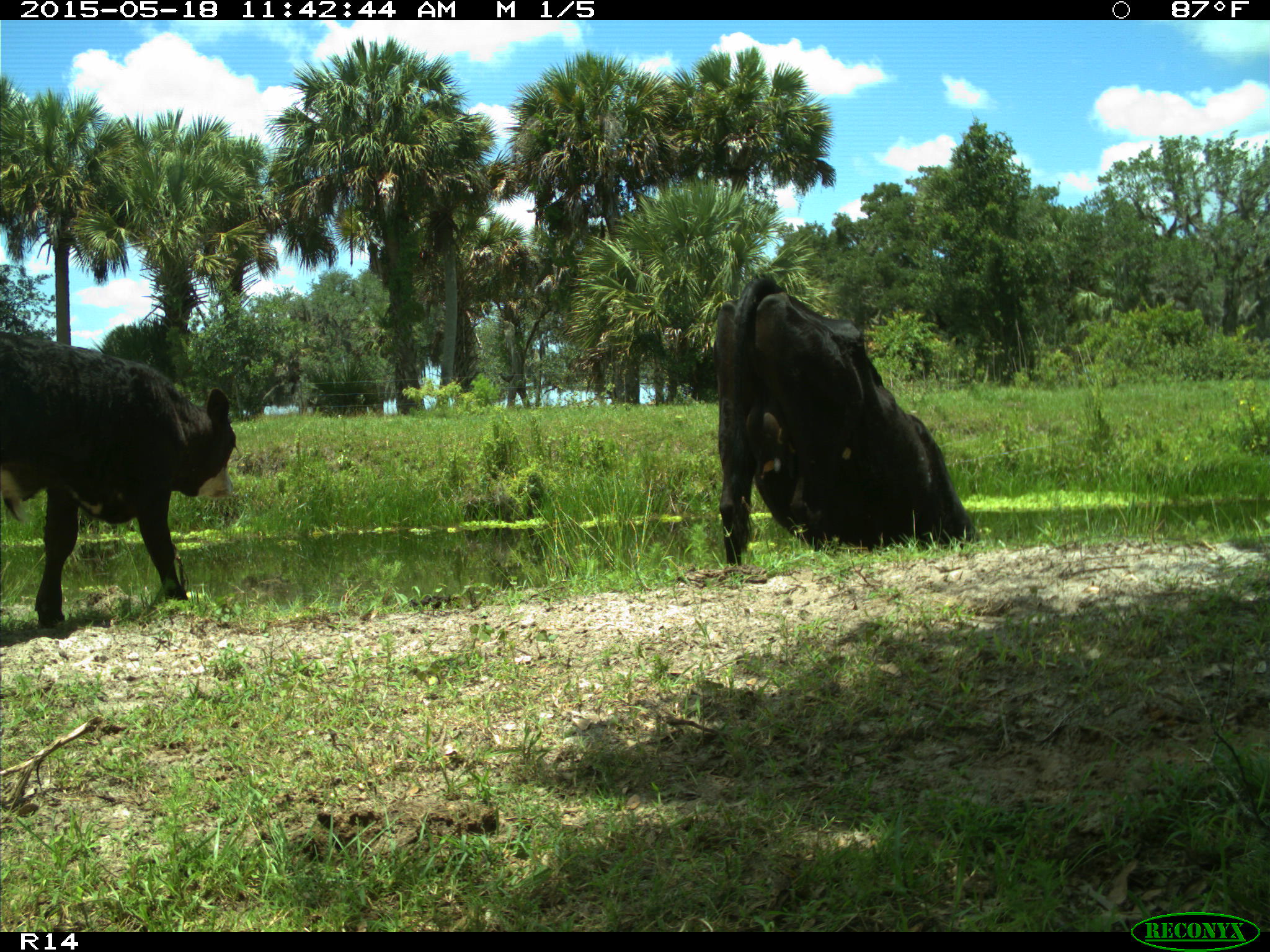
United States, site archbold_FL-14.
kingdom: Animalia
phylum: Chordata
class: Mammalia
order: Artiodactyla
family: Bovidae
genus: Bos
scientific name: Bos taurus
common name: domestic cow